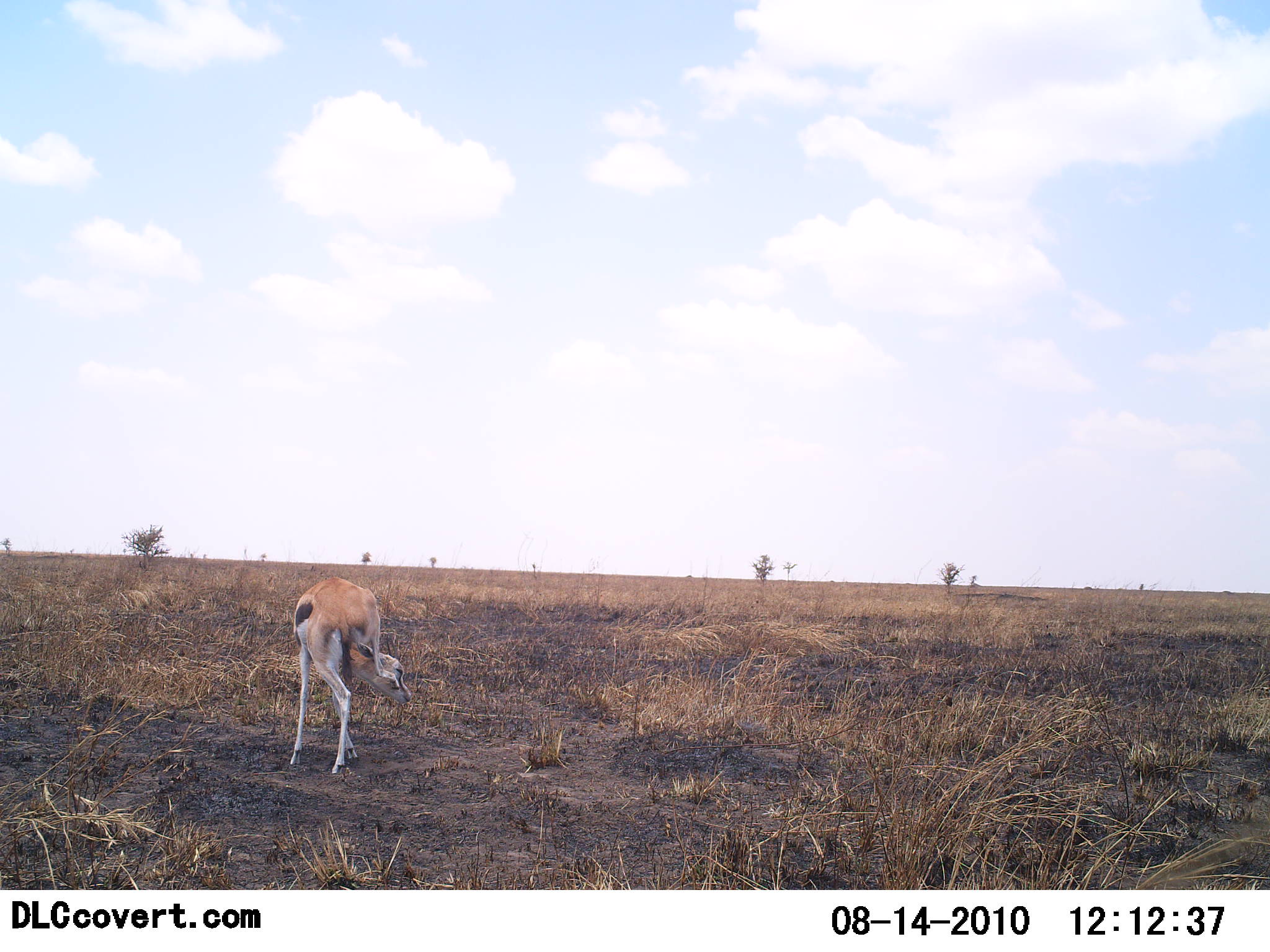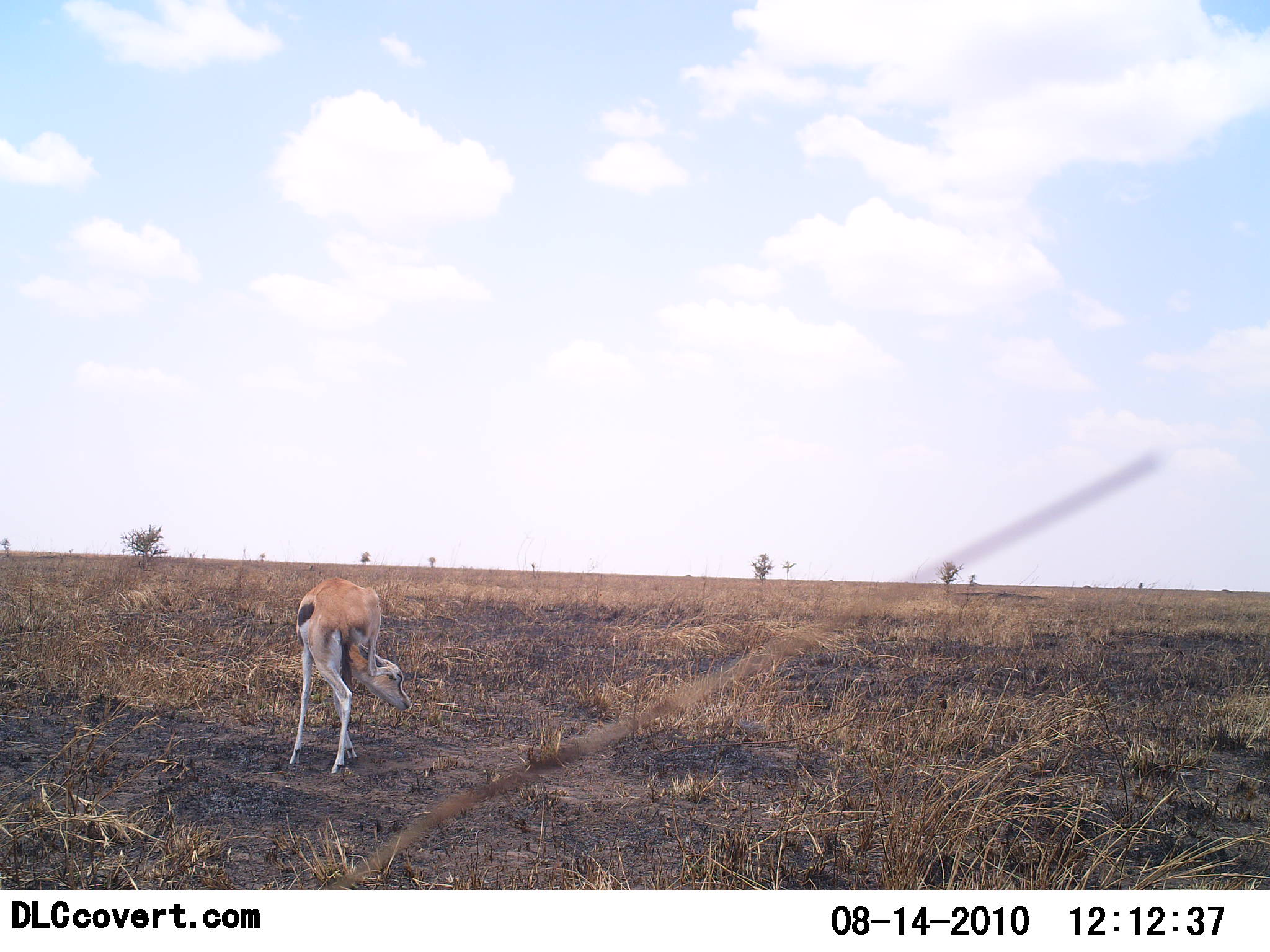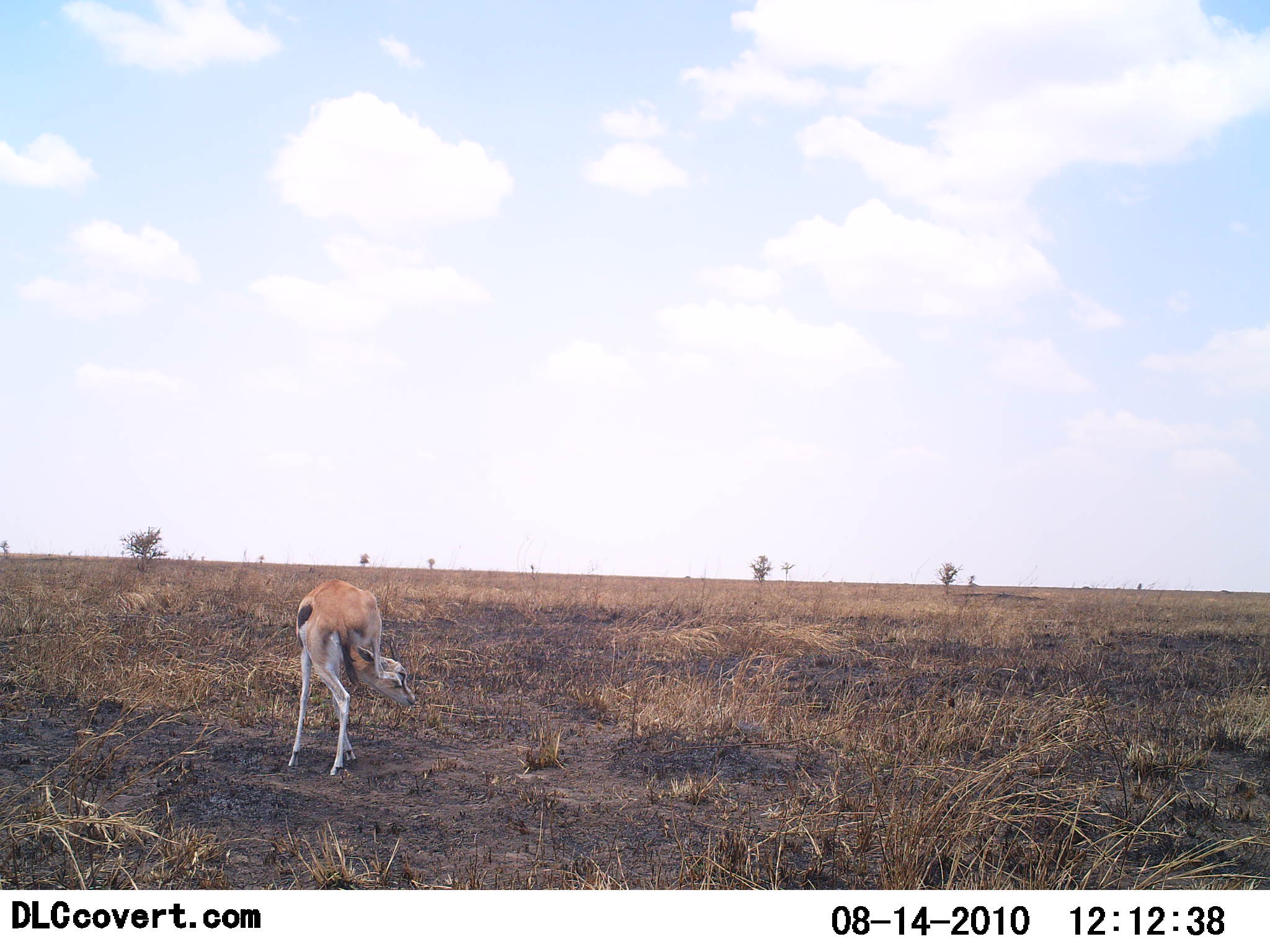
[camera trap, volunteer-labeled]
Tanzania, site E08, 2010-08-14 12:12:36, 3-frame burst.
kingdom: Animalia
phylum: Chordata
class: Mammalia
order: Artiodactyla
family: Bovidae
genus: Eudorcas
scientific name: Eudorcas thomsonii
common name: thomson's gazelle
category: gazellethomsons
Gazellethomsons (thomson's gazelle) (Eudorcas thomsonii), count 1. Behavior (volunteer vote fractions): standing 92%, resting 0%, moving 17%, interacting 0%. Young present (vote fraction): 8%. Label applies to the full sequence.